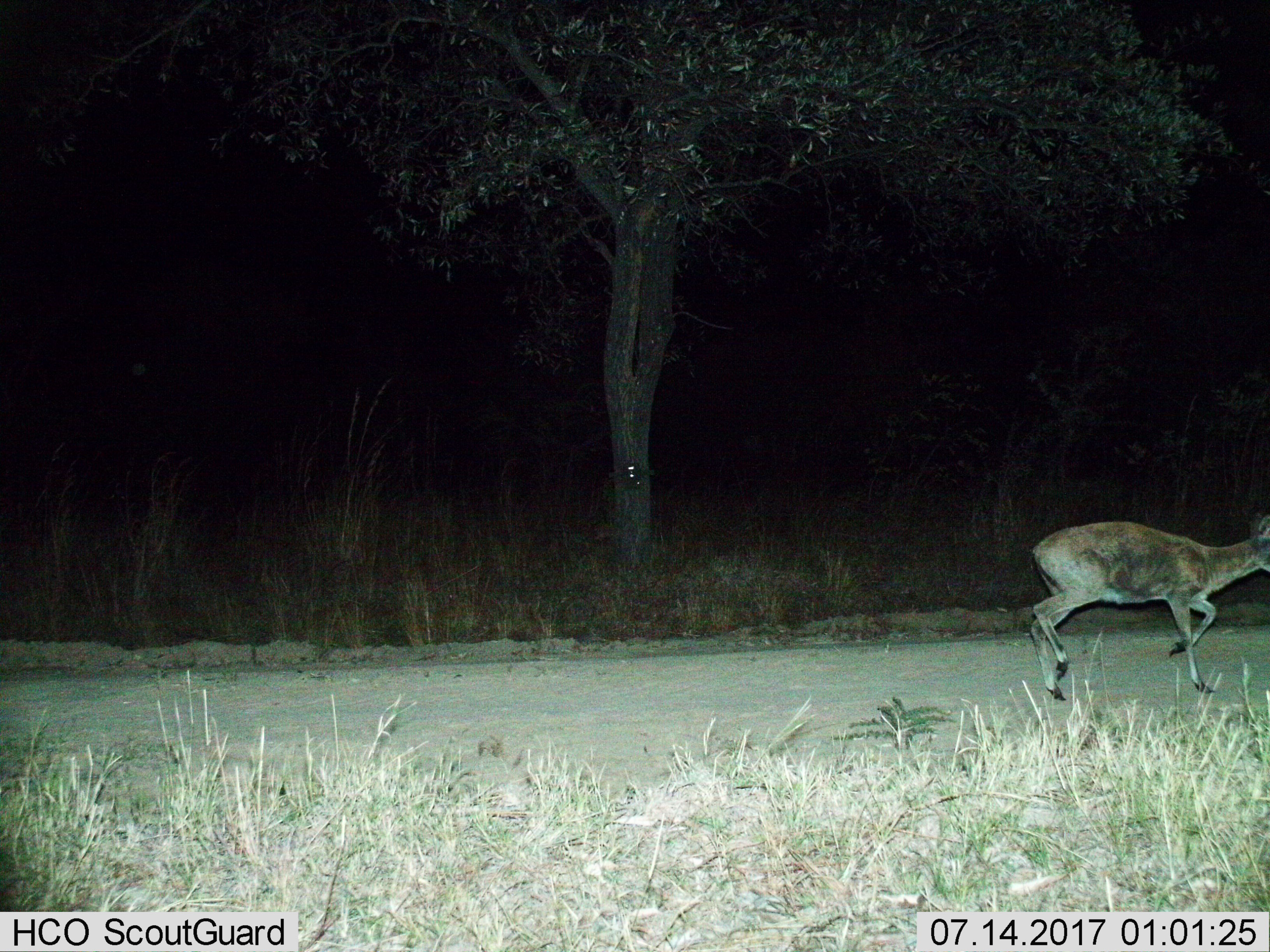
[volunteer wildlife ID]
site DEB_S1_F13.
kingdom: Animalia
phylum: Chordata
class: Mammalia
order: Artiodactyla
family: Bovidae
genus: Sylvicapra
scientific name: Sylvicapra grimmia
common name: common duiker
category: duikercommongrey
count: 1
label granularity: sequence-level